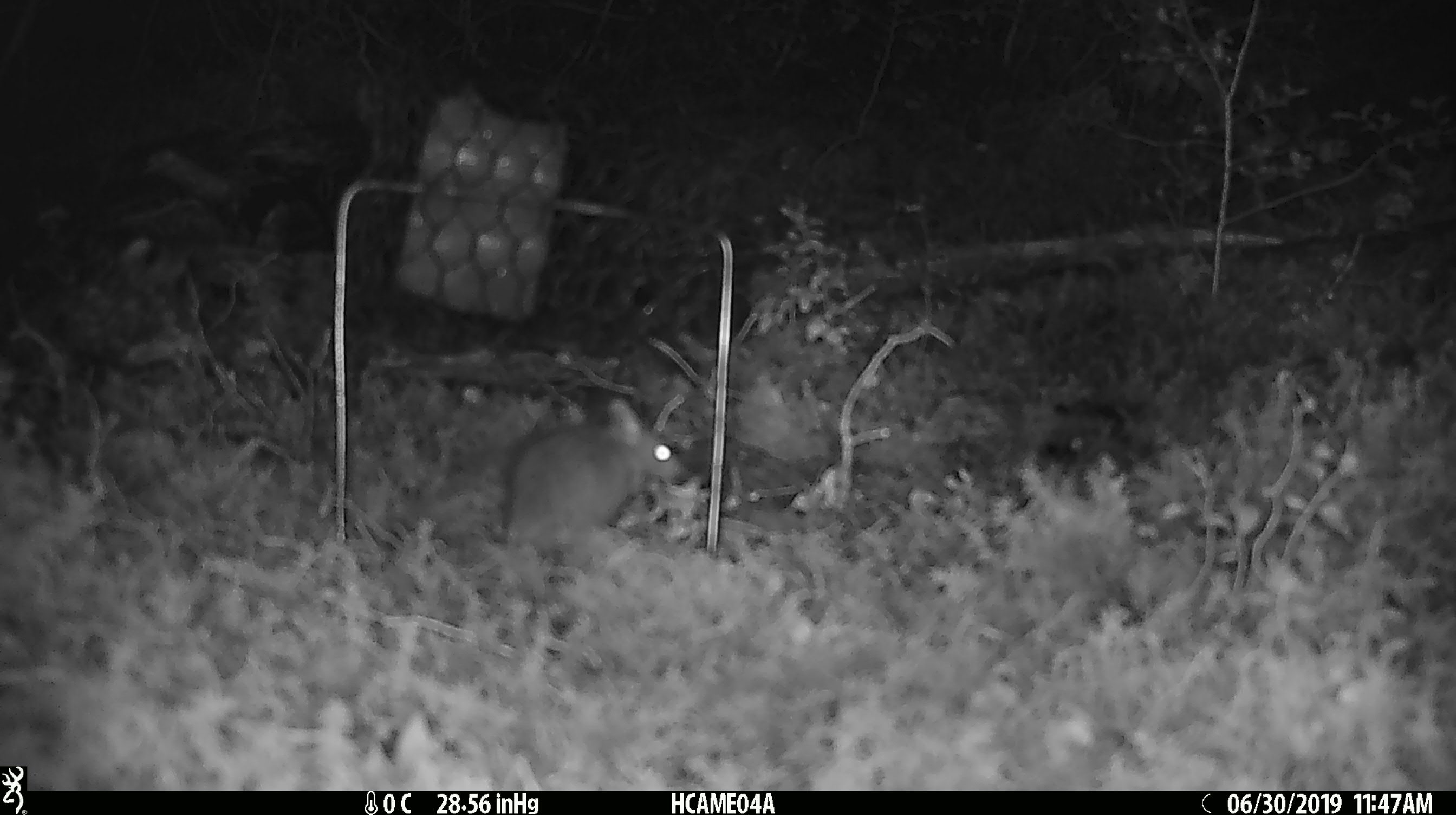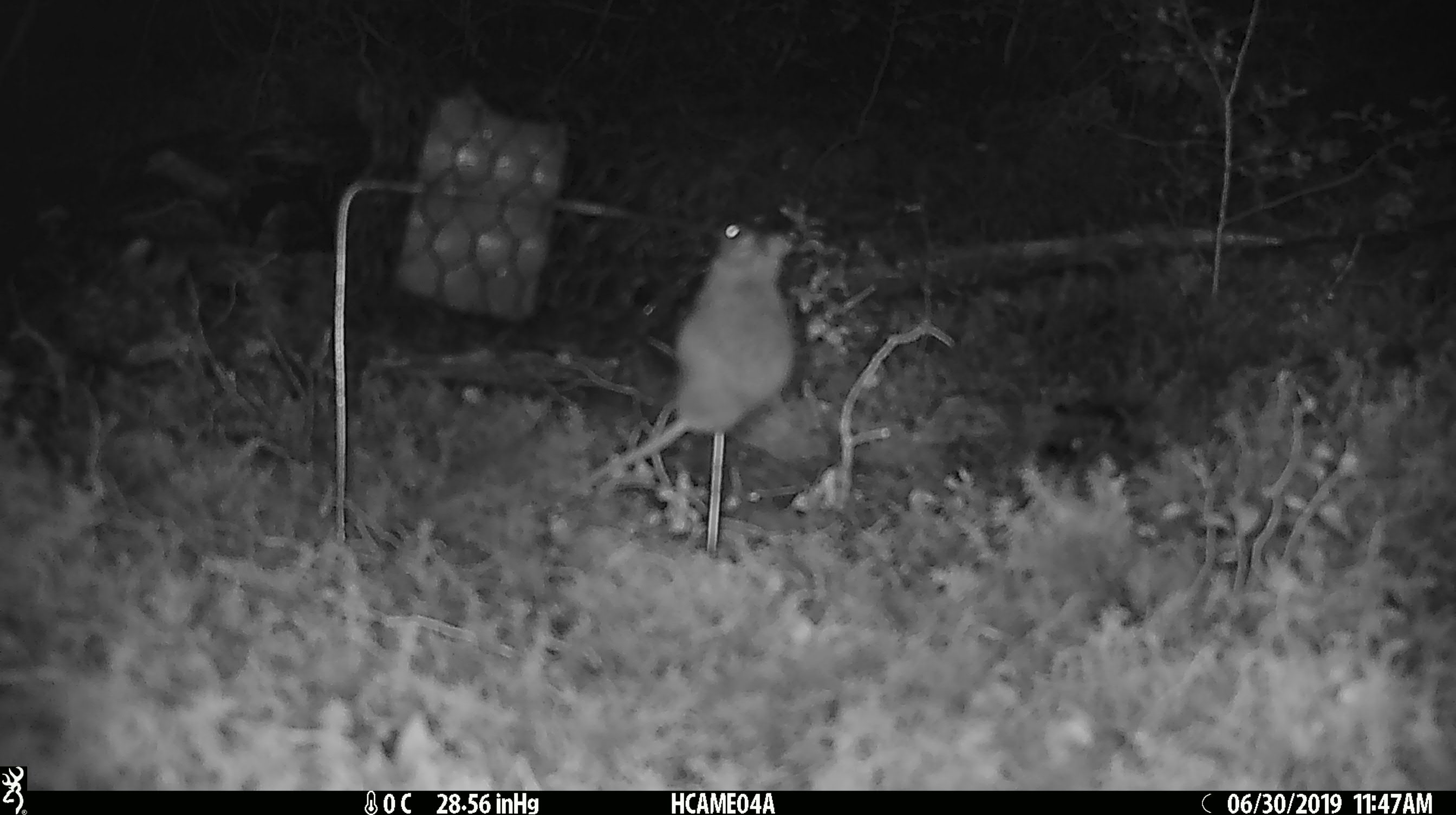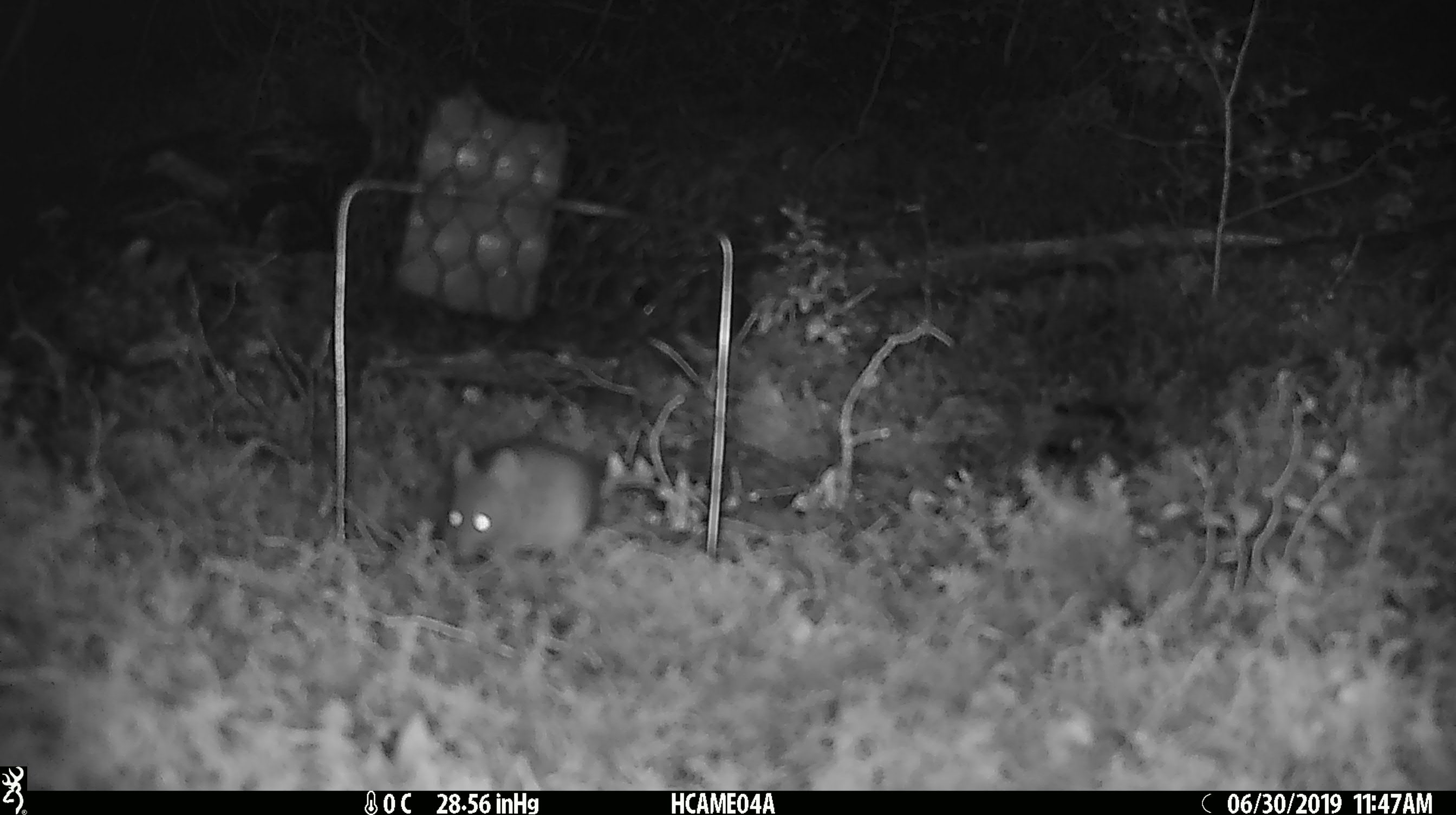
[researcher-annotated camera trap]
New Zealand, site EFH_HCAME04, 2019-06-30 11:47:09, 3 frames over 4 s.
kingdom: Animalia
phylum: Chordata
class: Mammalia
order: Rodentia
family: Muridae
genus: Mus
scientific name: Mus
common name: mouse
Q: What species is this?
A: Mouse (Mus).